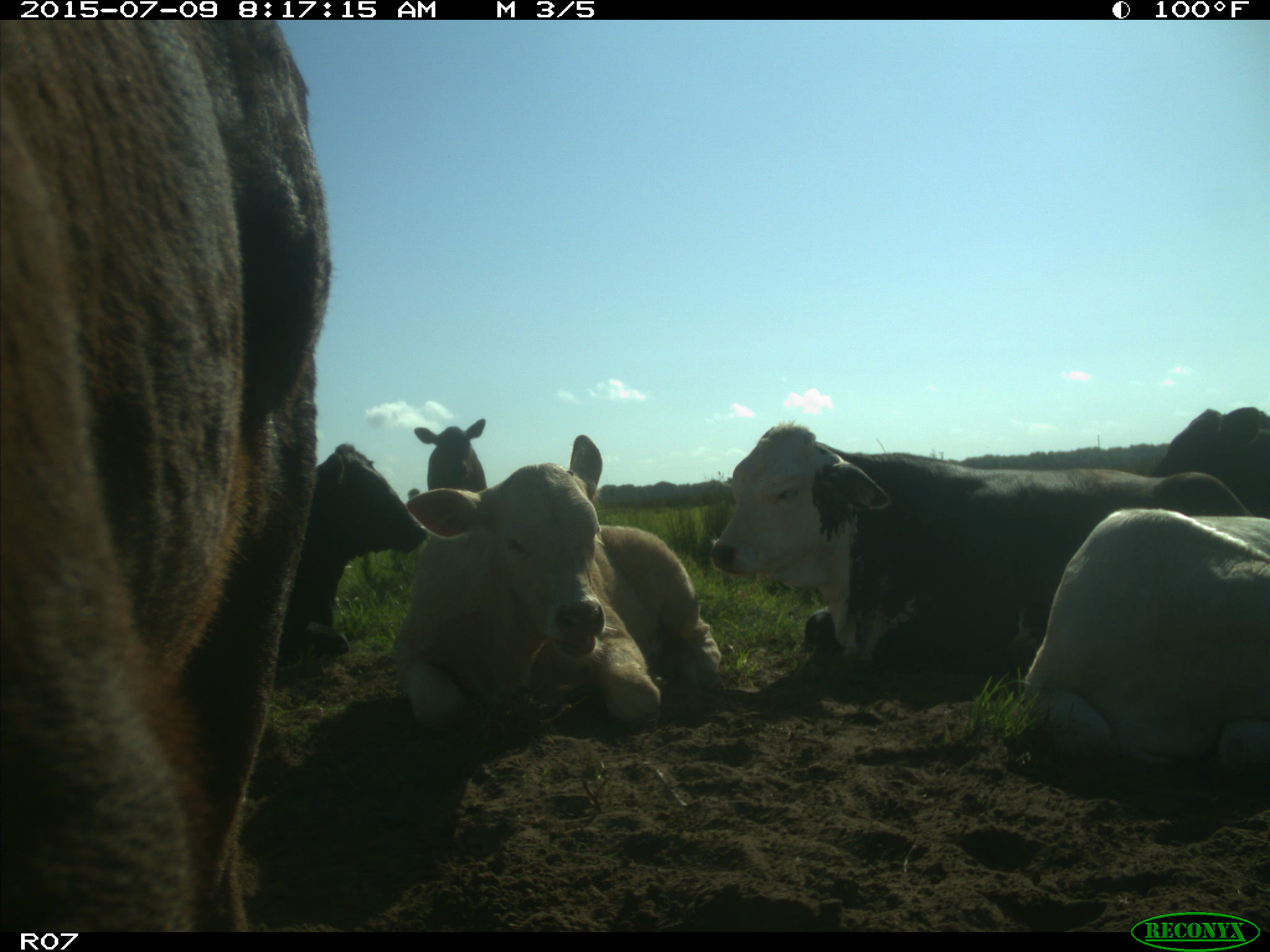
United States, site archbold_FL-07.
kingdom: Animalia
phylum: Chordata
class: Mammalia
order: Artiodactyla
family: Bovidae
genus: Bos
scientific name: Bos taurus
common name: domestic cow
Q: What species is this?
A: Bos taurus (domestic cow).